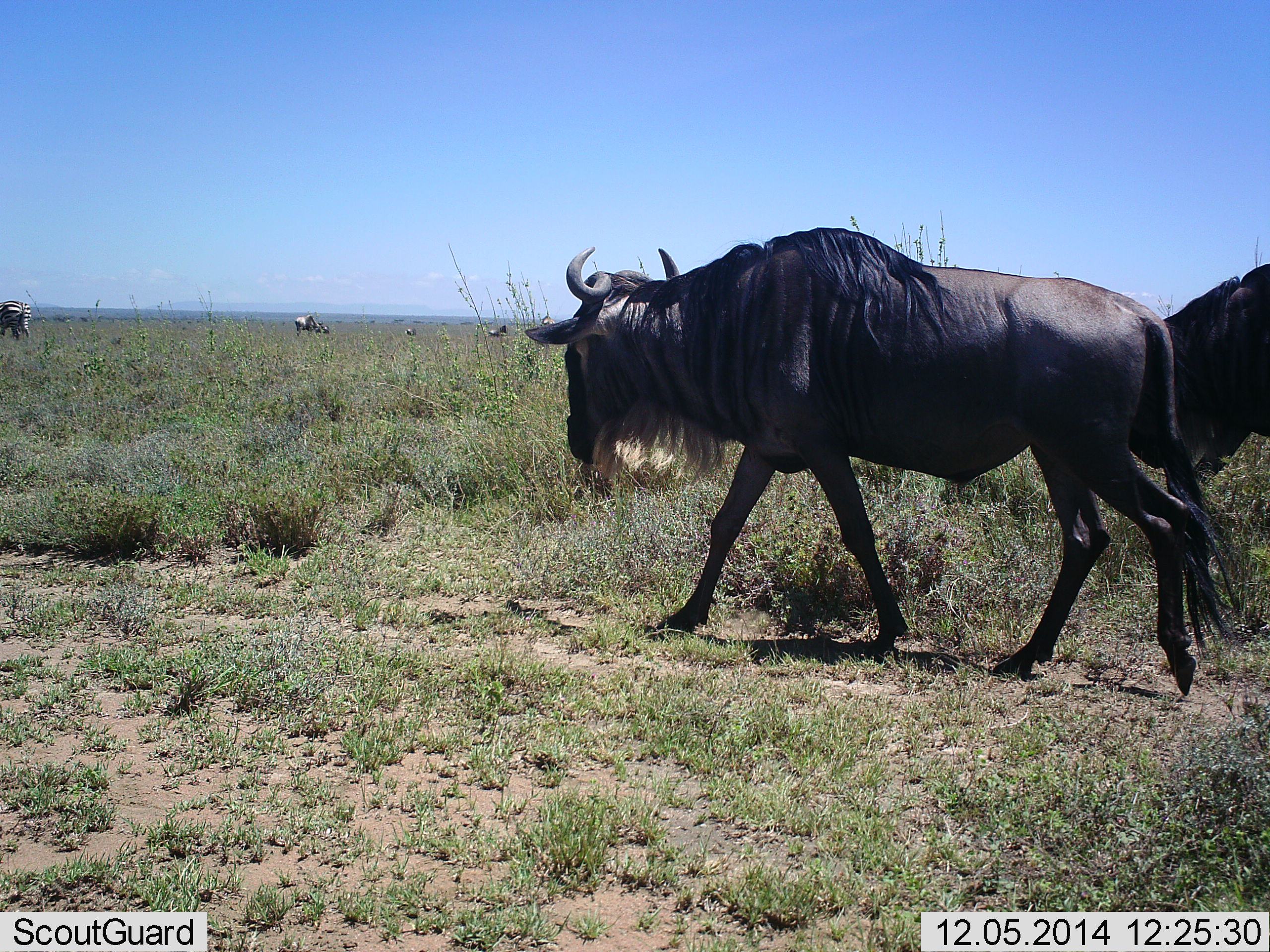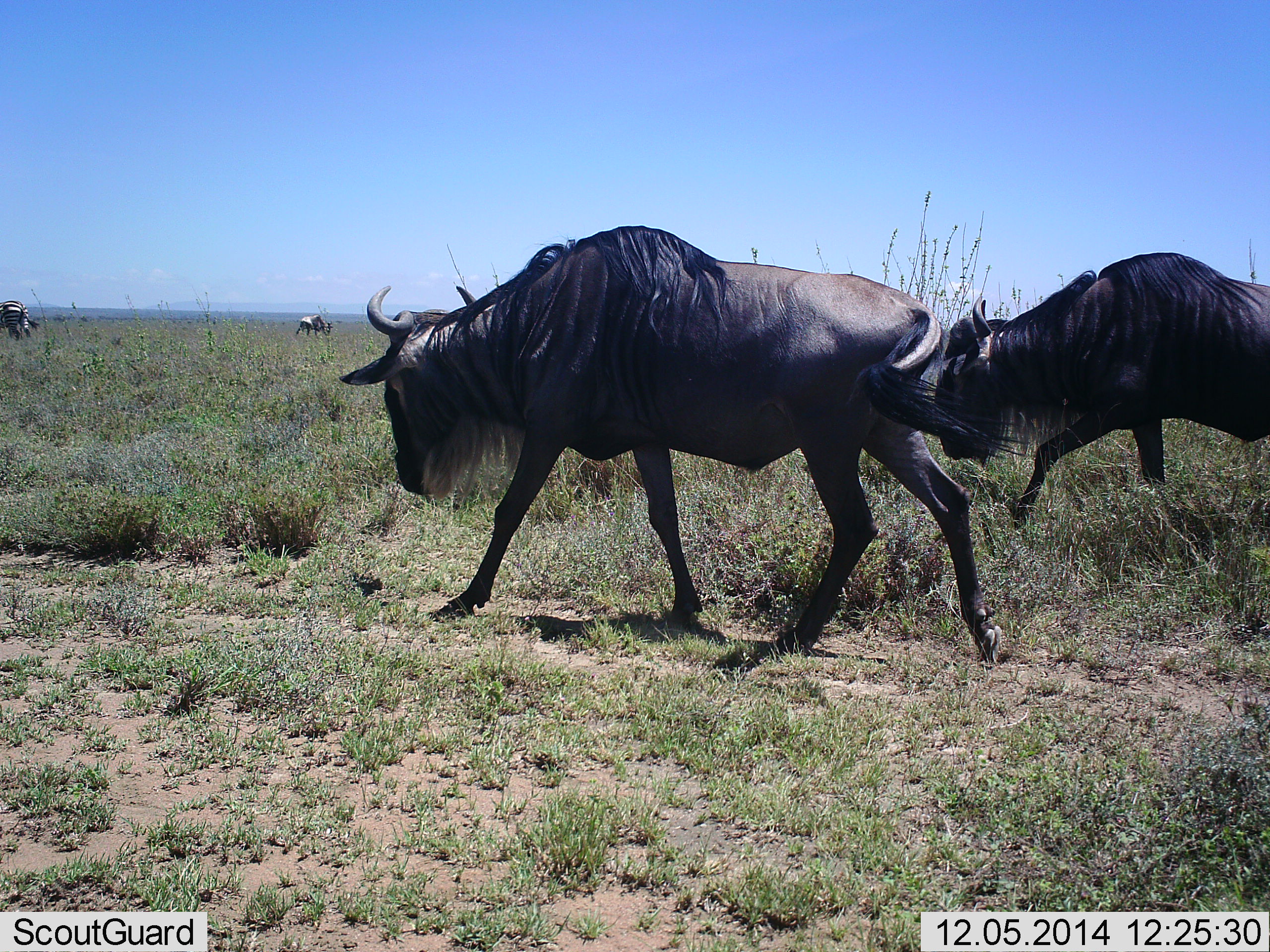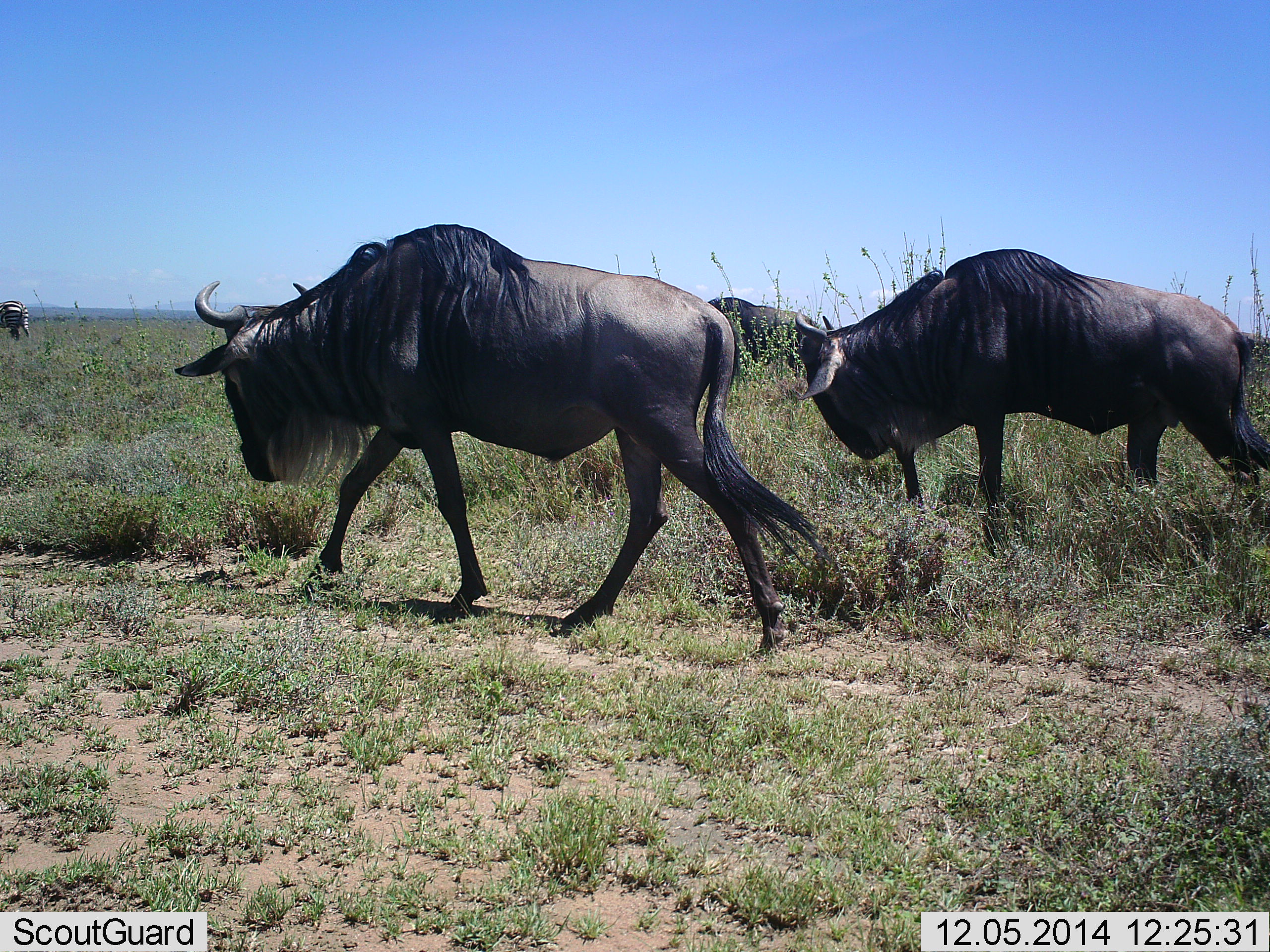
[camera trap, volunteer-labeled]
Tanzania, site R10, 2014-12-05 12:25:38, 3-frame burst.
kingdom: Animalia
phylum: Chordata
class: Mammalia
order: Artiodactyla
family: Bovidae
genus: Connochaetes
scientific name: Connochaetes taurinus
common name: blue wildebeest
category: wildebeest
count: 4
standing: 40%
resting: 0%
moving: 93%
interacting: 0%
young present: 0%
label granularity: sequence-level